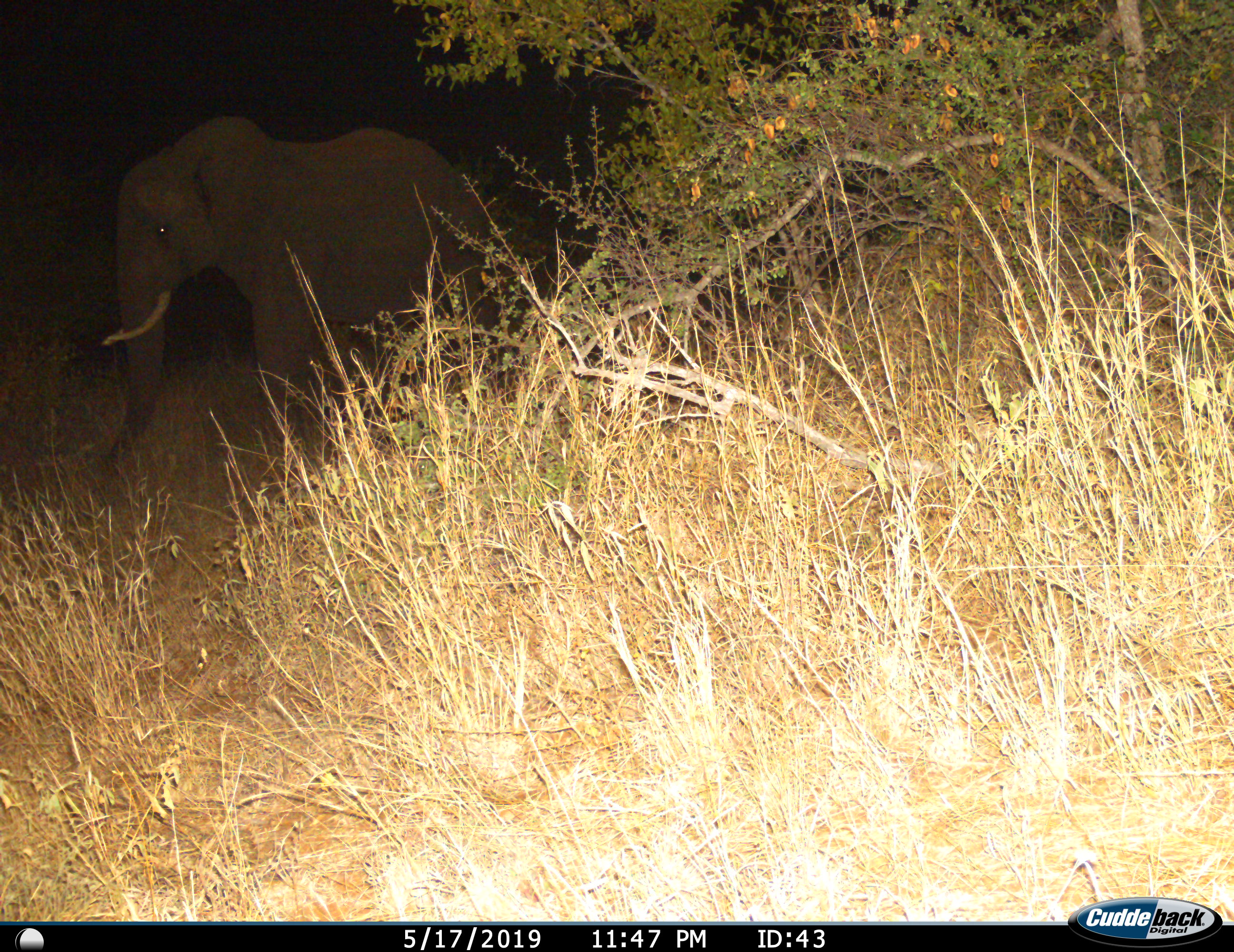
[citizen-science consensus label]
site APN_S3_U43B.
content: unidentified animal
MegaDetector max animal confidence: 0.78